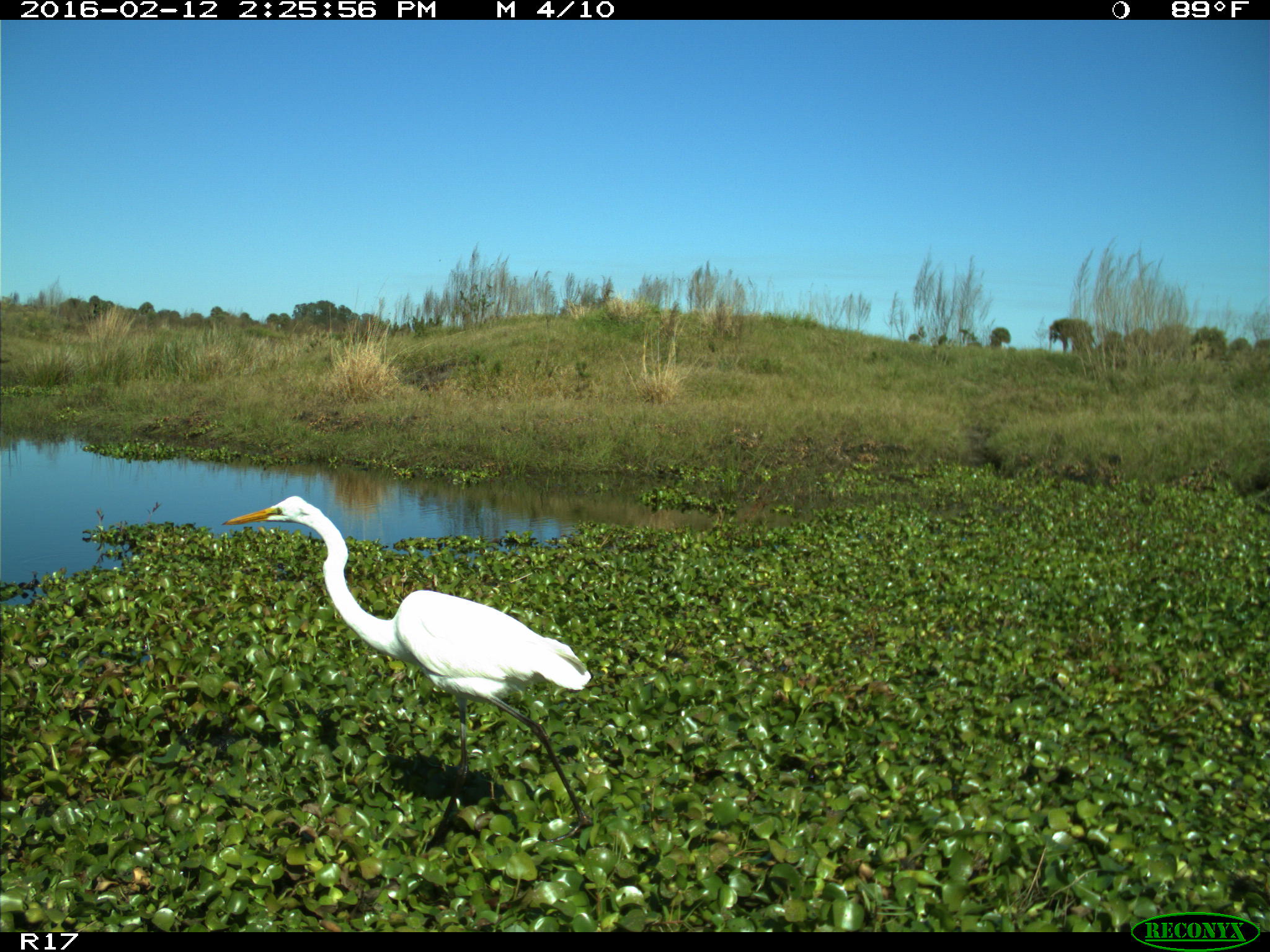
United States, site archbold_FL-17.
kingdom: Animalia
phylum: Chordata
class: Aves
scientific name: Aves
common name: birds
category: unidentified bird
Unidentified bird (birds) (Aves).